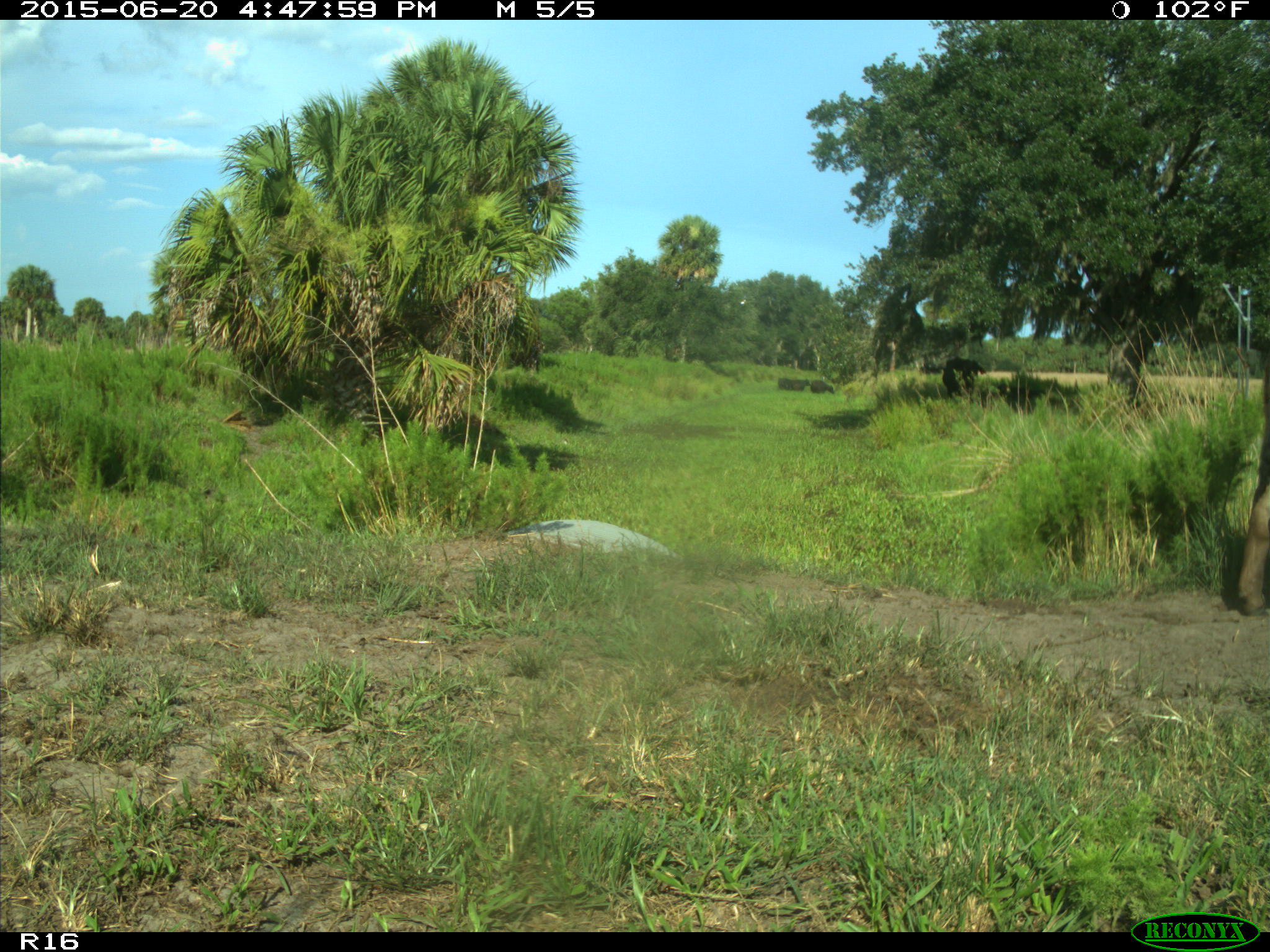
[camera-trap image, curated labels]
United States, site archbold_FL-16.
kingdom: Animalia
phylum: Chordata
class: Mammalia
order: Artiodactyla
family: Bovidae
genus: Bos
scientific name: Bos taurus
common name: domestic cow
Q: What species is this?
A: Bos taurus (domestic cow).